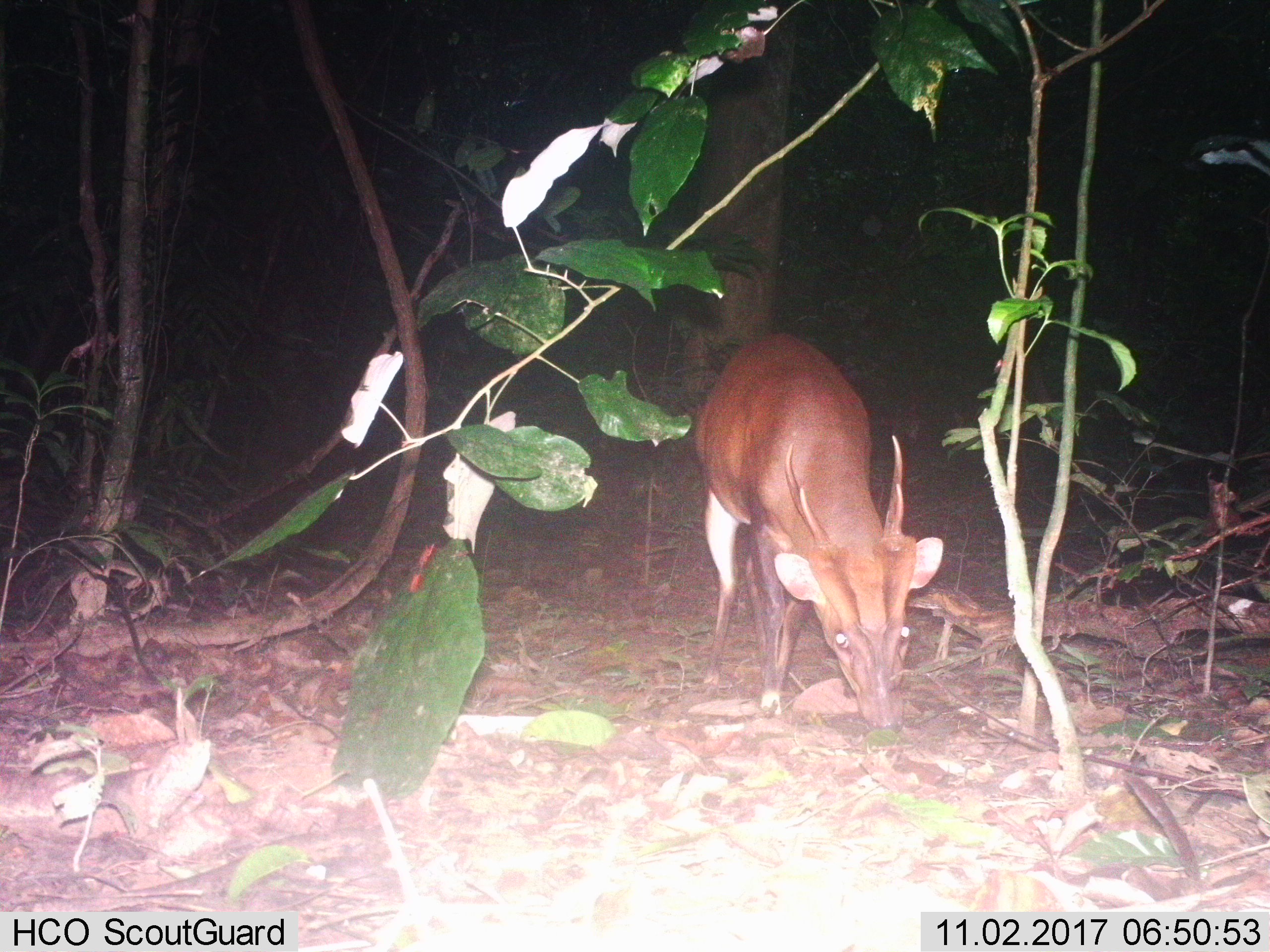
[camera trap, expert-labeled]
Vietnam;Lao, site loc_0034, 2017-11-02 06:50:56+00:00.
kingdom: Animalia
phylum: Chordata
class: Mammalia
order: Artiodactyla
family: Cervidae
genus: Muntiacus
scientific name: Muntiacus vuquangensis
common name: large-antlered muntjac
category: large antlered muntjac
Large antlered muntjac (large-antlered muntjac) (Muntiacus vuquangensis). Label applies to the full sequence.